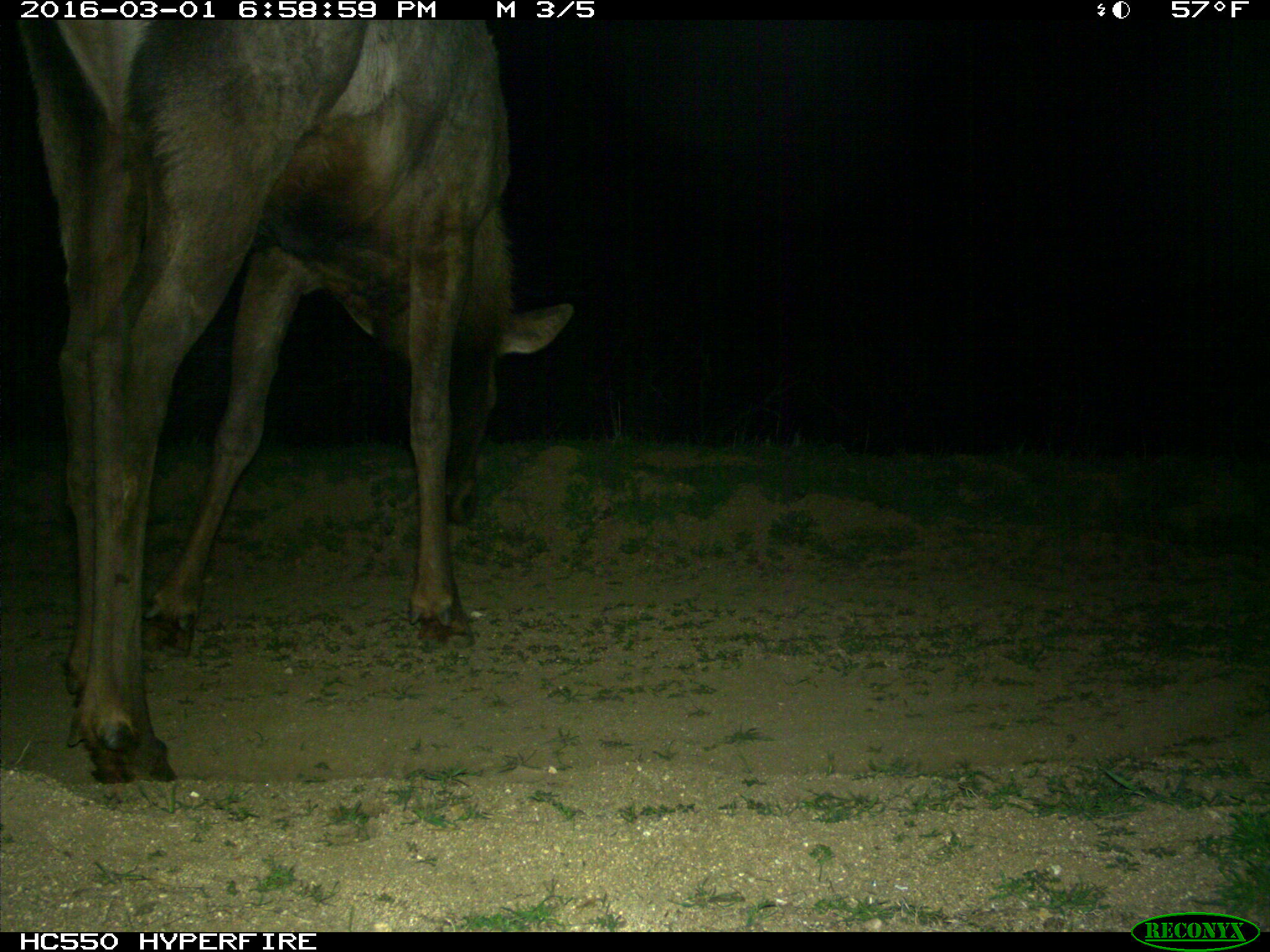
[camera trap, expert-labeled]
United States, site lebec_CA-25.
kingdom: Animalia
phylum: Chordata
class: Mammalia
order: Artiodactyla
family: Cervidae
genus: Cervus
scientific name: Cervus canadensis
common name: elk